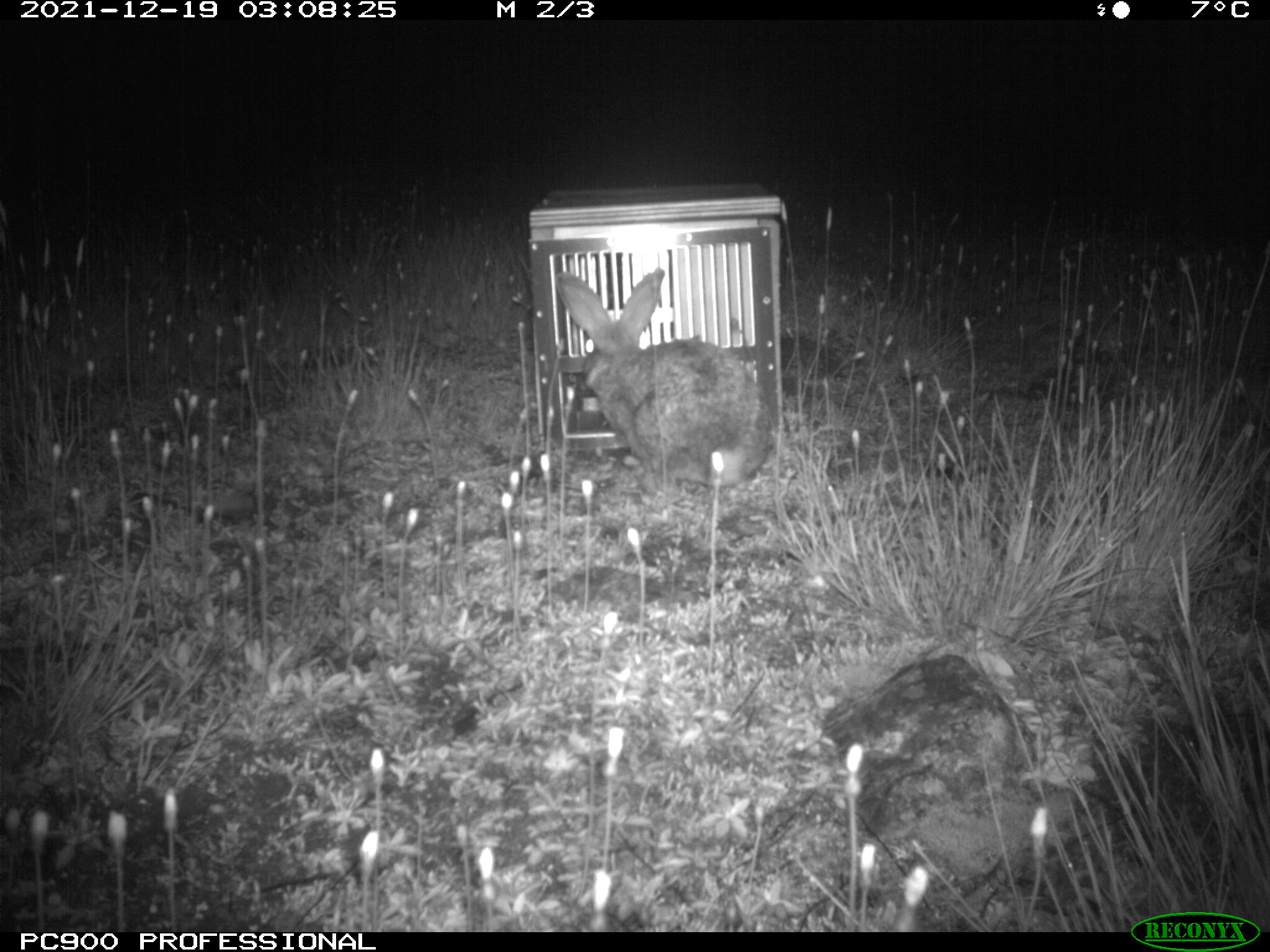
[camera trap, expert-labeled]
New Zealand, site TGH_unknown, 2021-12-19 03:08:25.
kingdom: Animalia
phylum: Chordata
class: Mammalia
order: Lagomorpha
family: Leporidae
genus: Oryctolagus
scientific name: Oryctolagus cuniculus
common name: european rabbit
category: rabbit